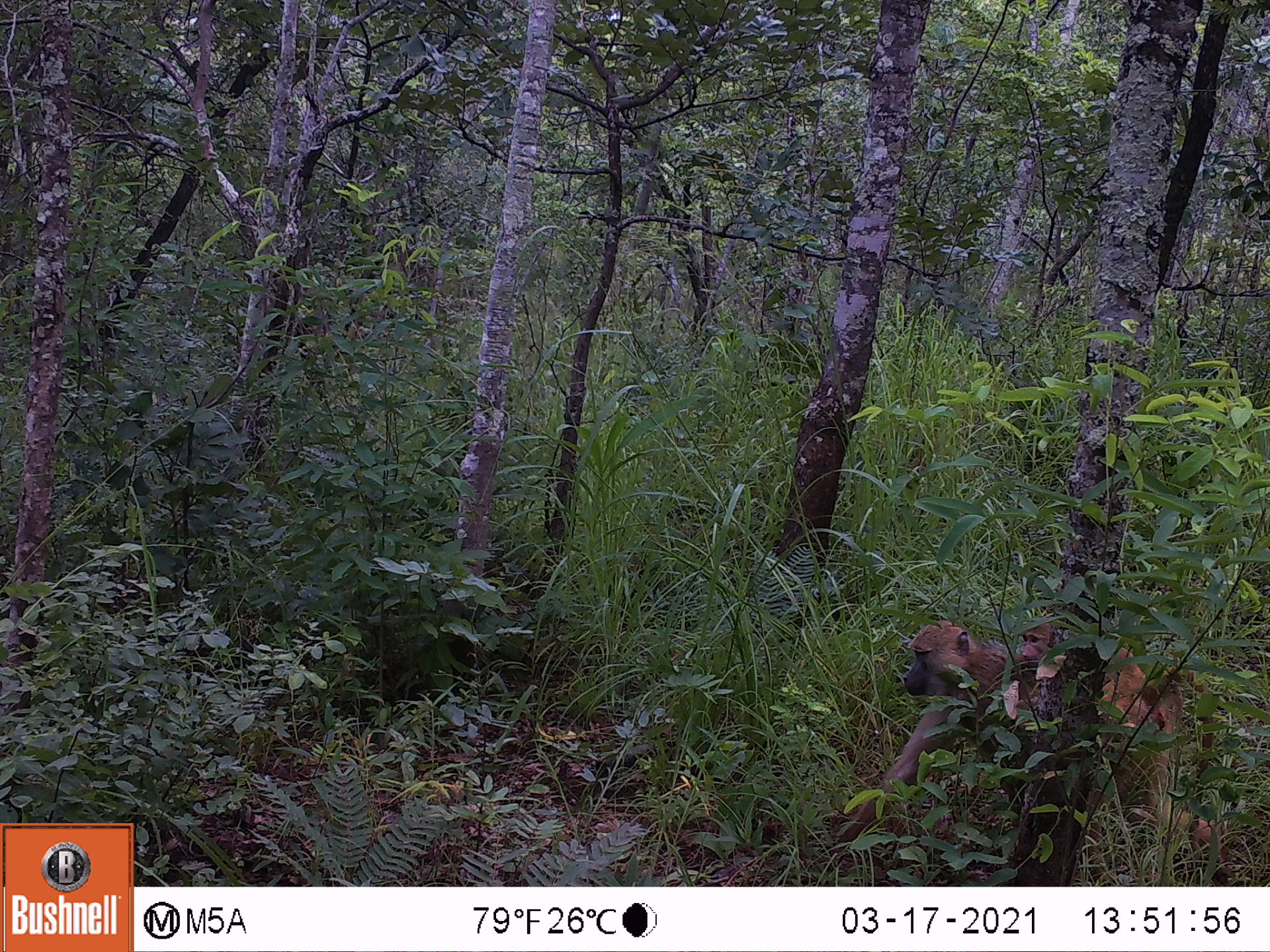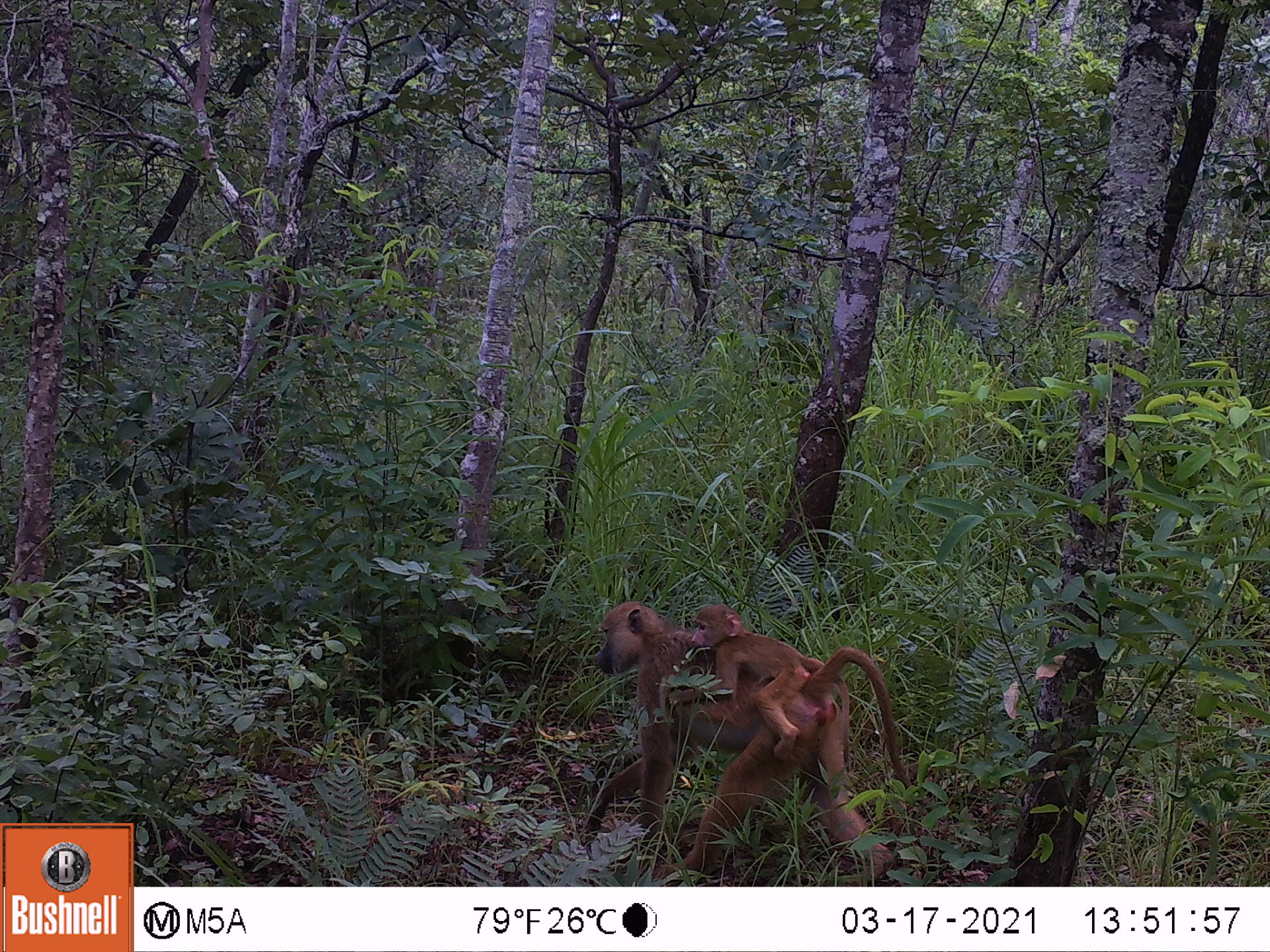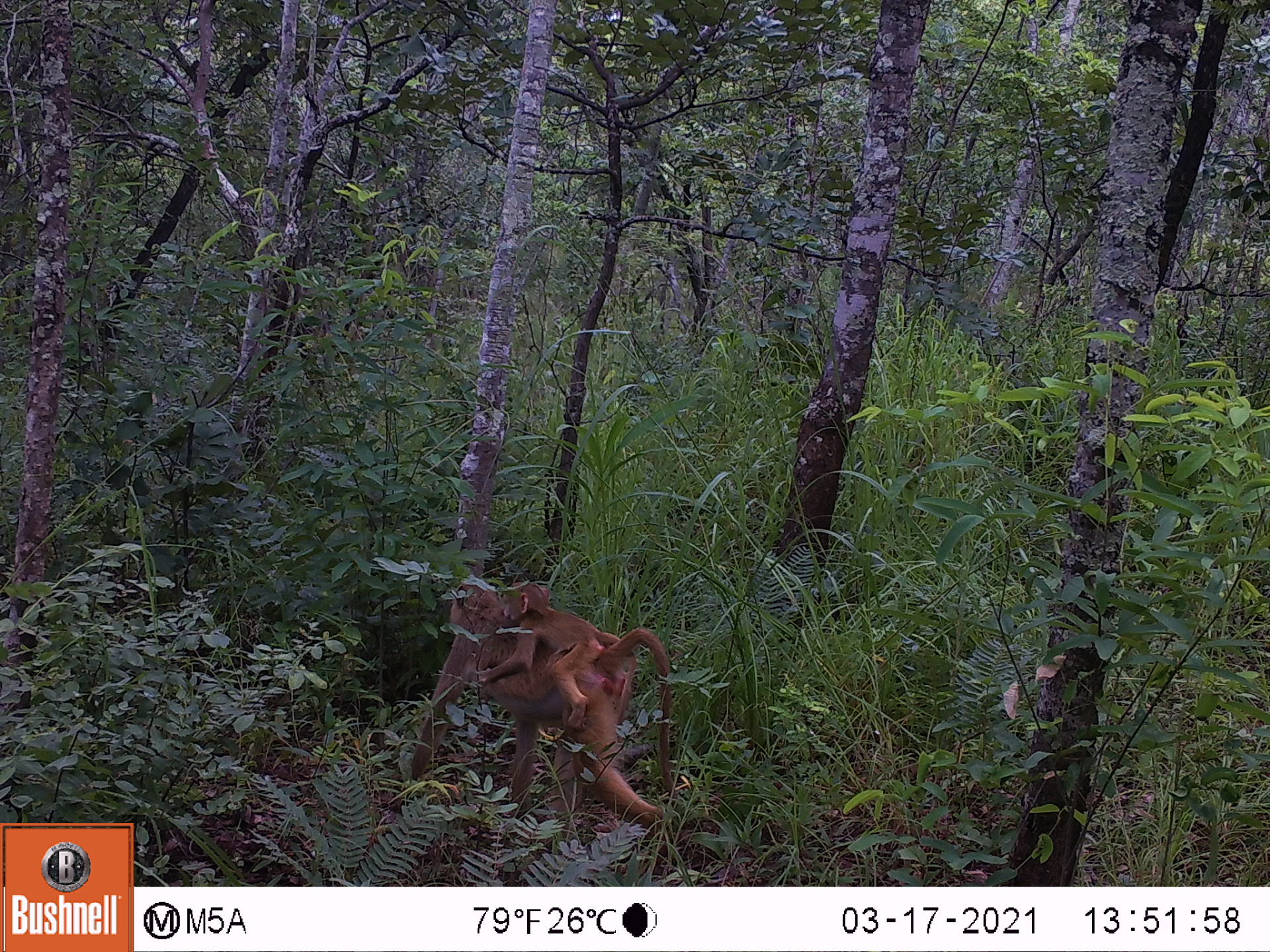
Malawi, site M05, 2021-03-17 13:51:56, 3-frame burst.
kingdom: Animalia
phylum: Chordata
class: Mammalia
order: Primates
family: Cercopithecidae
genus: Papio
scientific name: Papio cynocephalus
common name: yellow baboon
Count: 2.